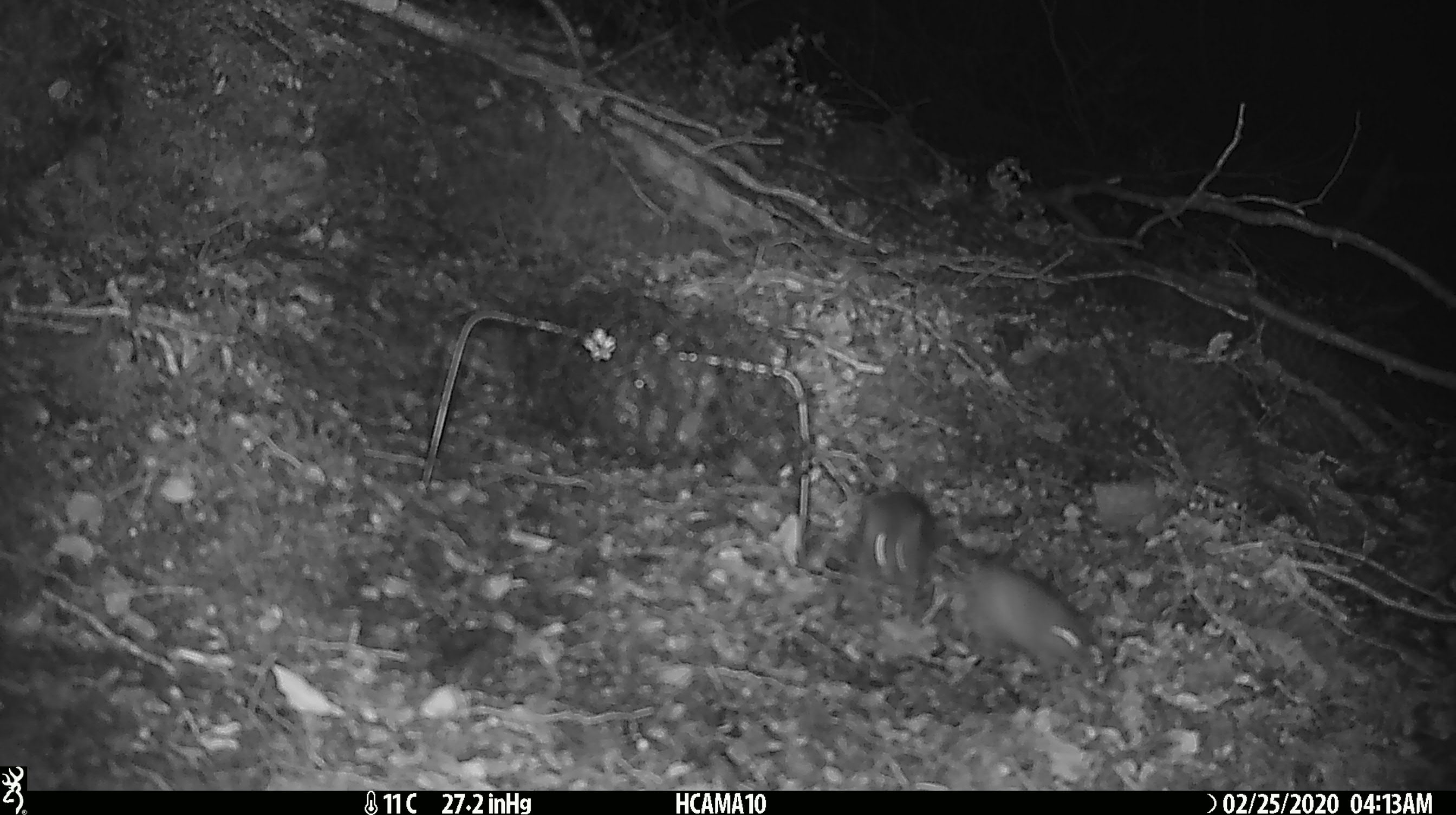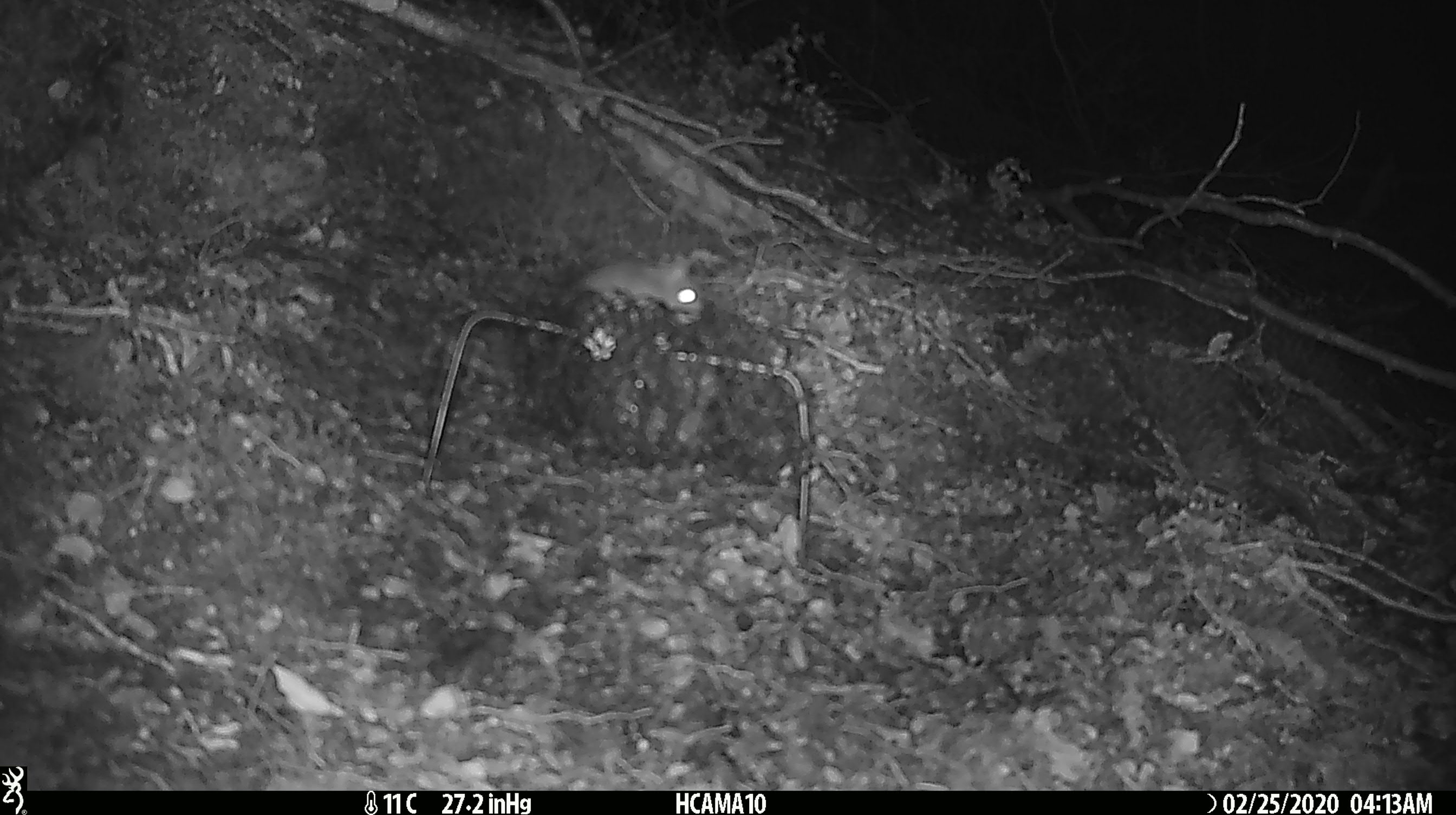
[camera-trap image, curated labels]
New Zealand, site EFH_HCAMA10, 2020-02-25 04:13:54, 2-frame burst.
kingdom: Animalia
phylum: Chordata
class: Mammalia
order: Rodentia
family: Muridae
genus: Mus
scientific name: Mus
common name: mouse